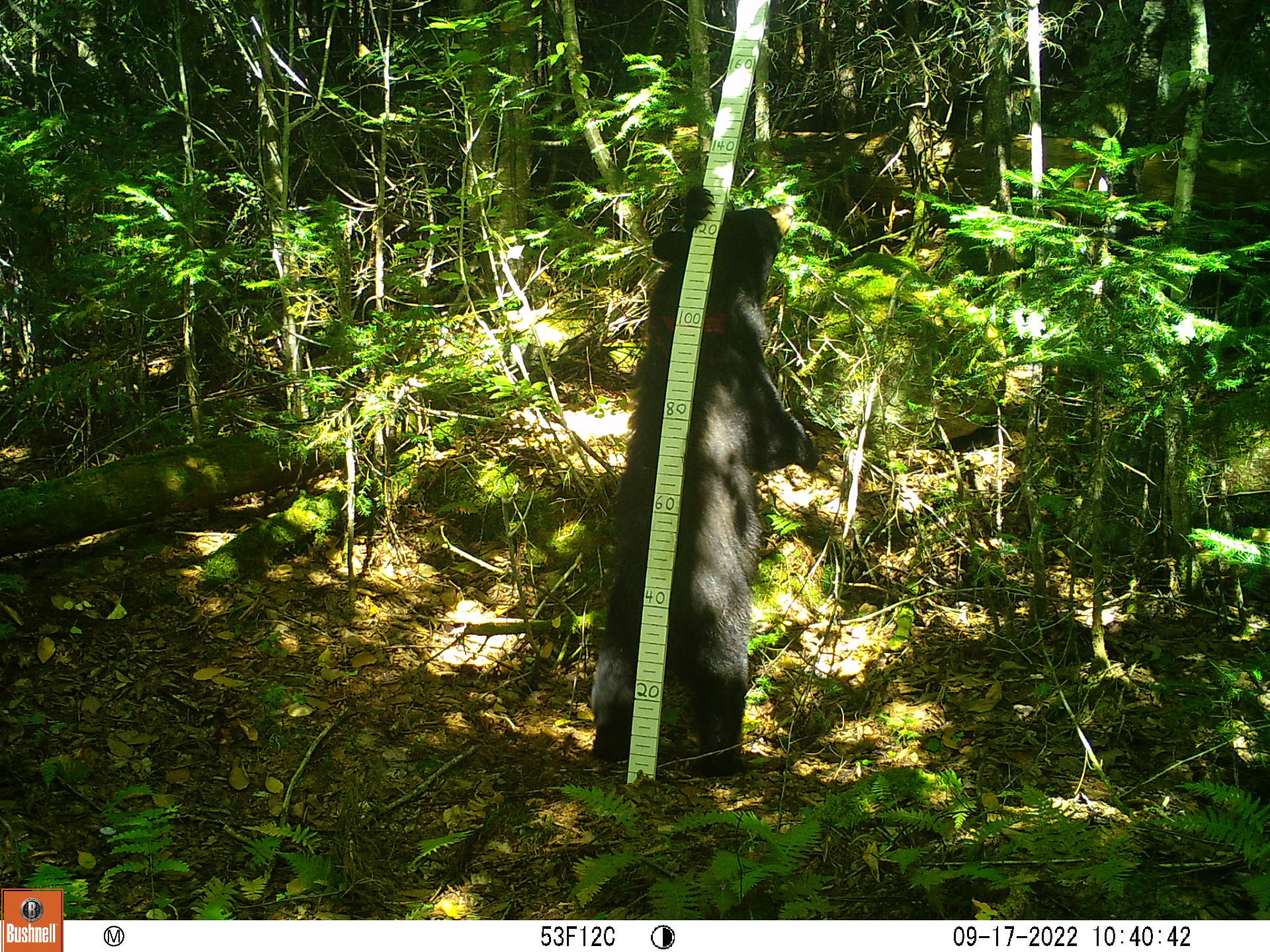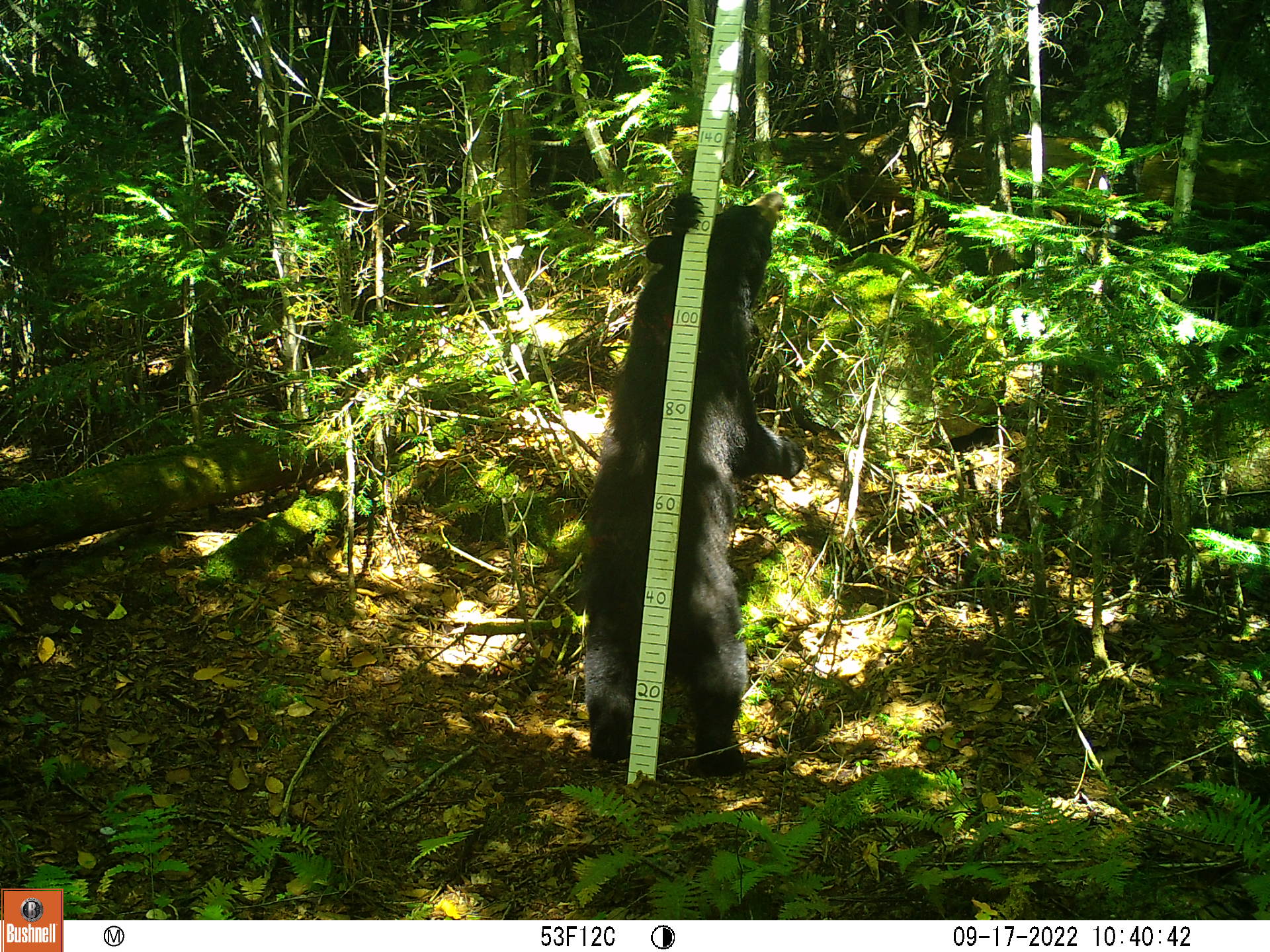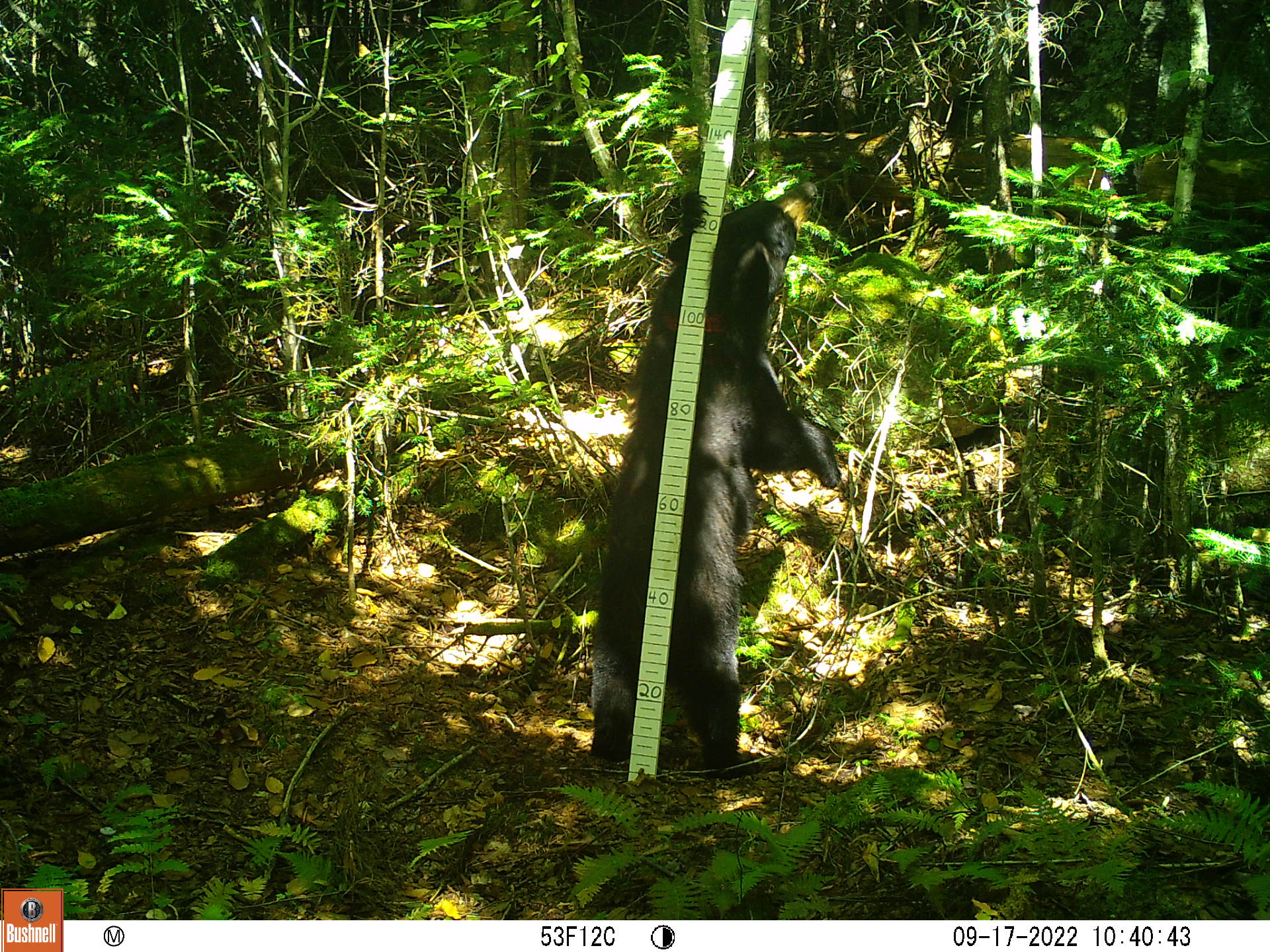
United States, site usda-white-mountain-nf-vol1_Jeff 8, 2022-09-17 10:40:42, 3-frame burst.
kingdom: Animalia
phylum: Chordata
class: Mammalia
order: Carnivora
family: Ursidae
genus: Ursus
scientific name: Ursus americanus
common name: black bear